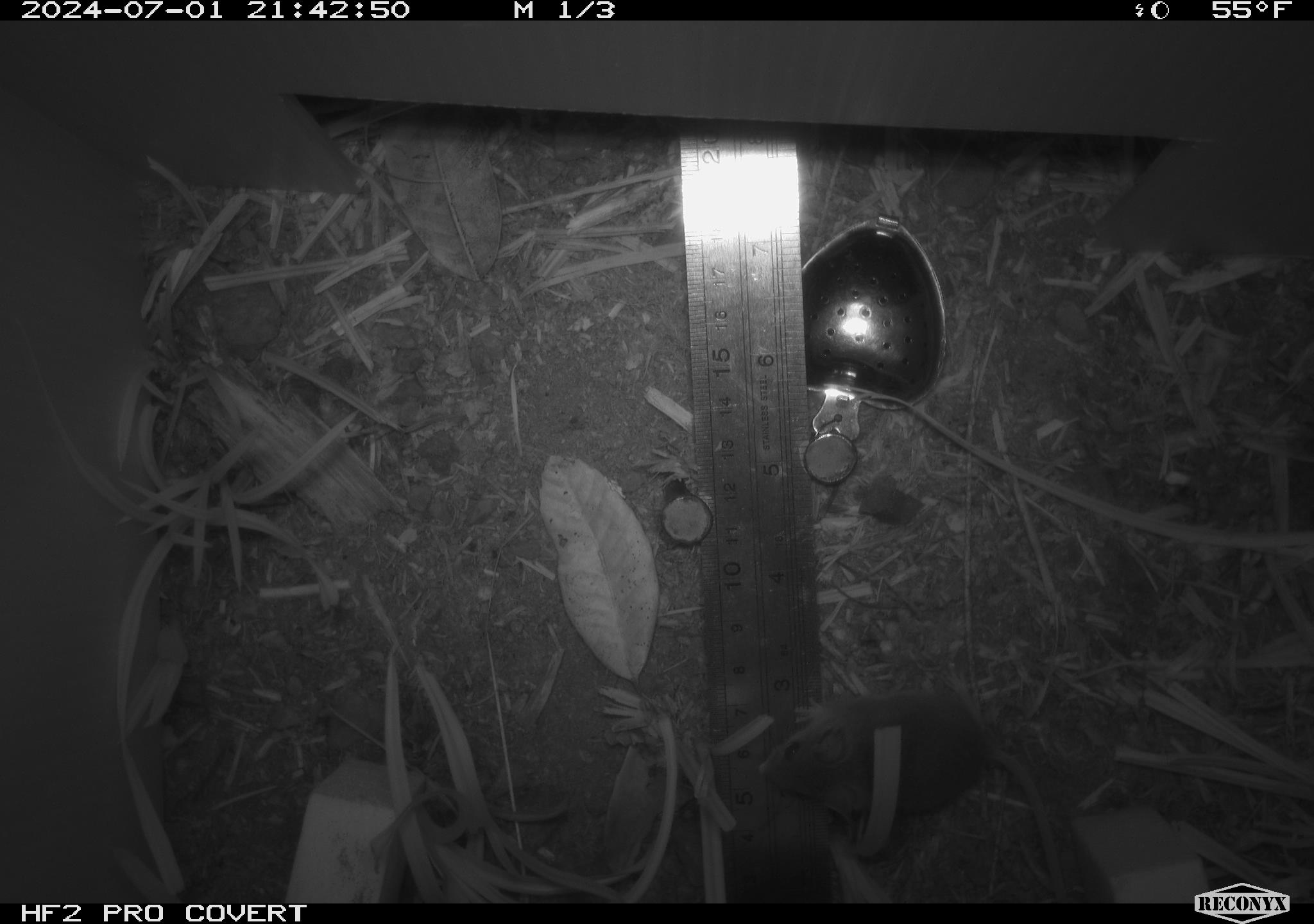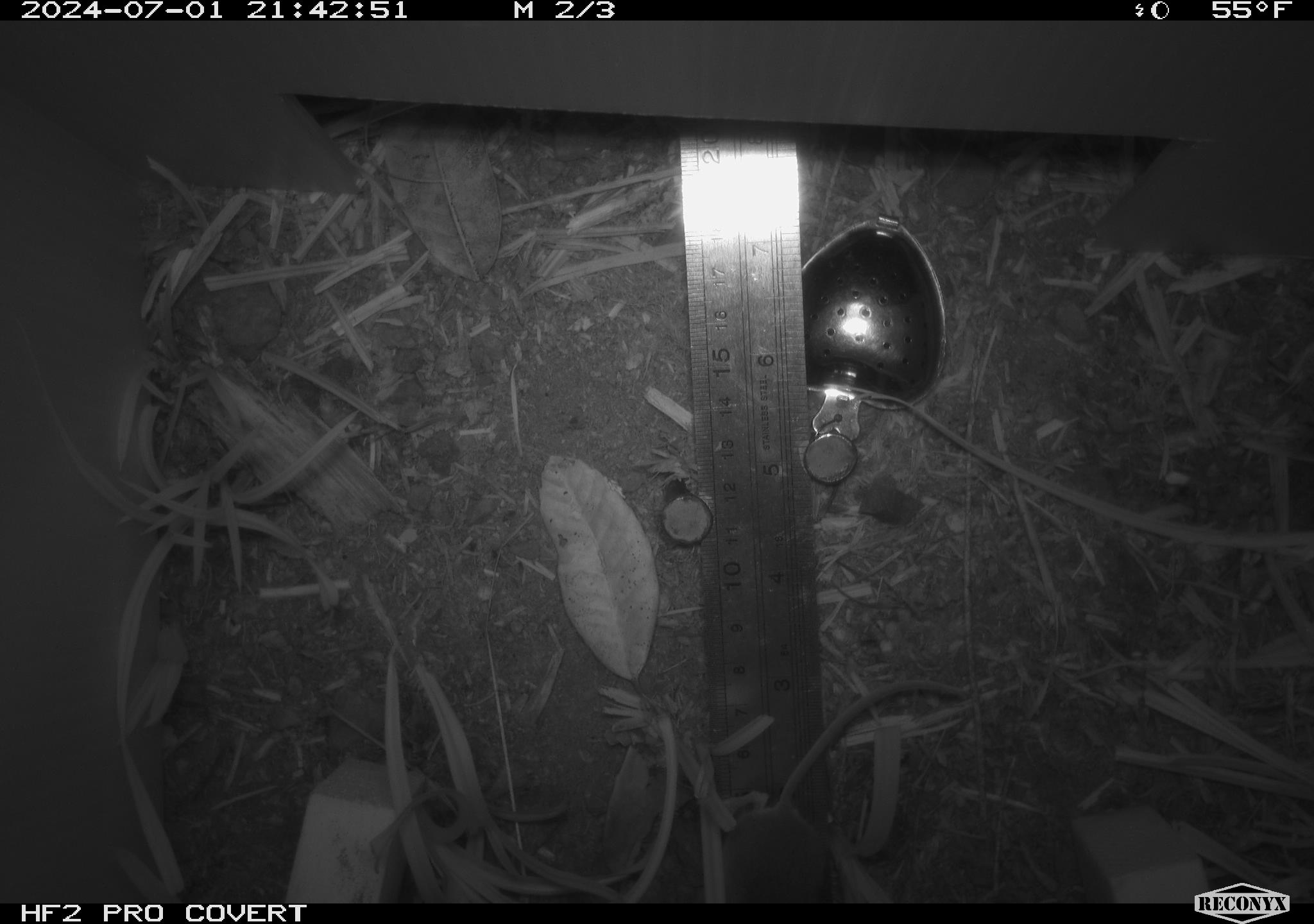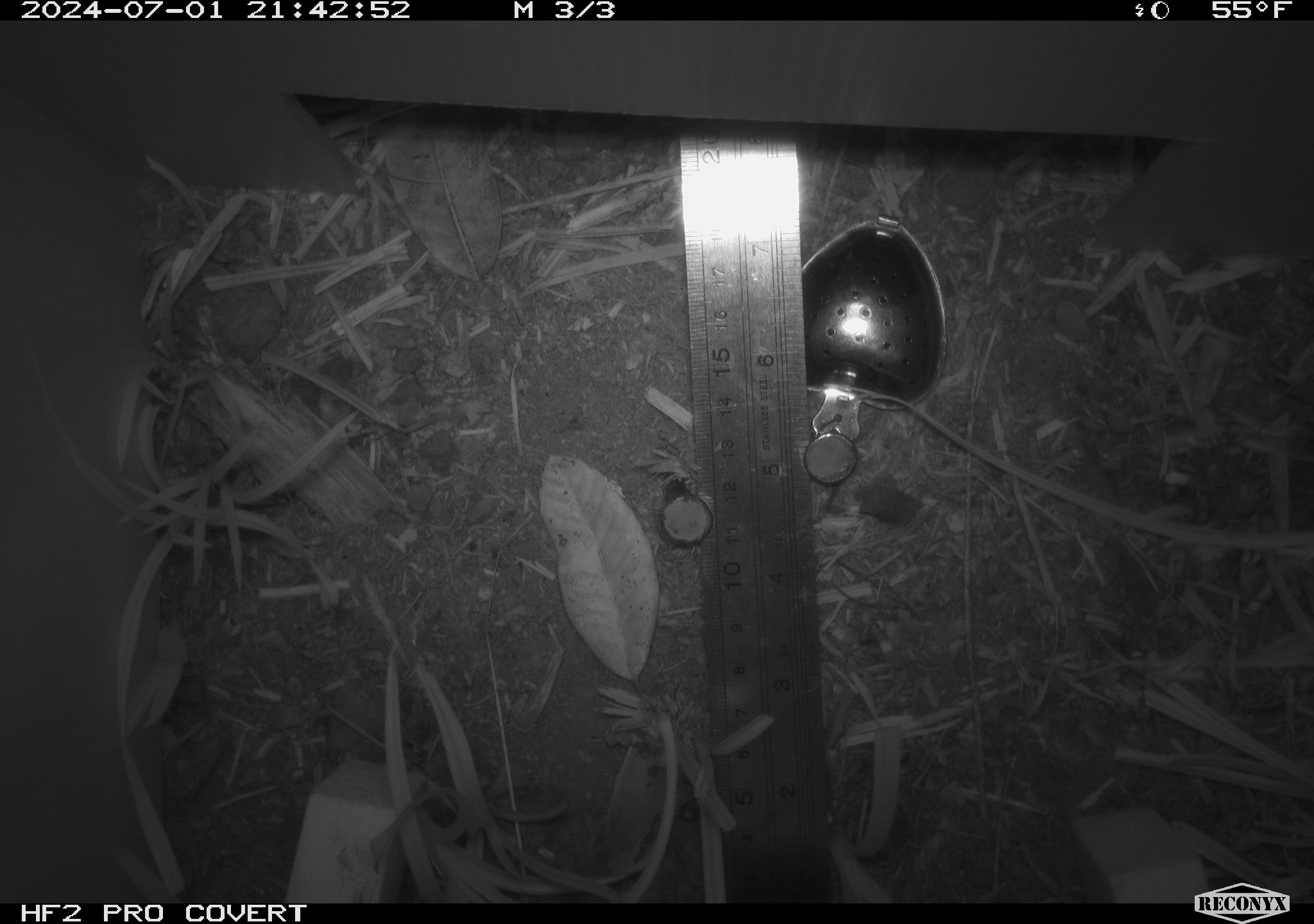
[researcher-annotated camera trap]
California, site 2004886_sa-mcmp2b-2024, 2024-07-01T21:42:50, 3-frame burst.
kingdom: Animalia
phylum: Chordata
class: Mammalia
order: Rodentia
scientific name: Rodentia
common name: mouse species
Mouse species (Rodentia).